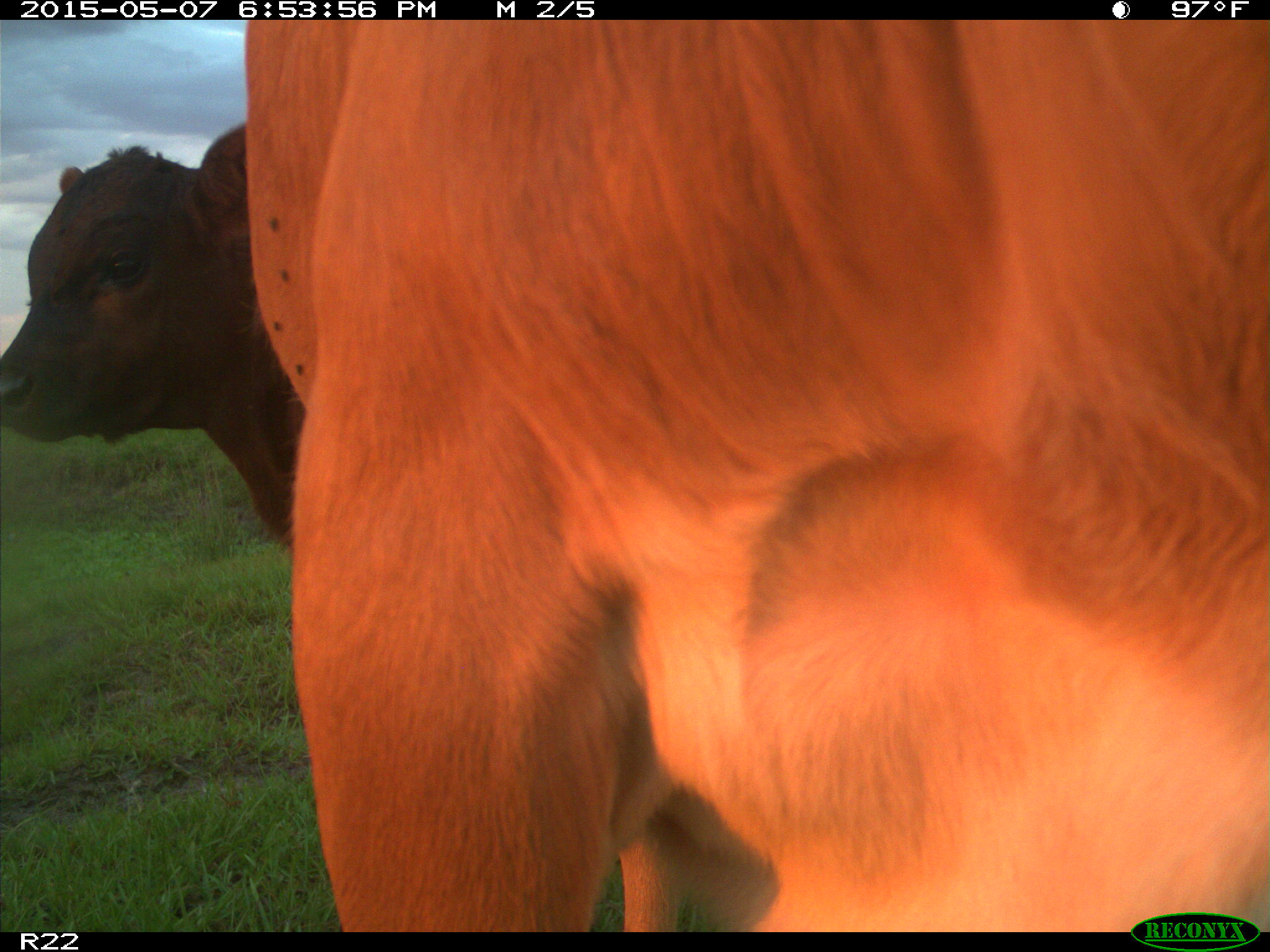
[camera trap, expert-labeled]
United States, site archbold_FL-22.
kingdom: Animalia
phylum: Chordata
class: Mammalia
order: Artiodactyla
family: Bovidae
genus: Bos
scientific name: Bos taurus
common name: domestic cow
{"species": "Bos taurus (domestic cow)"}